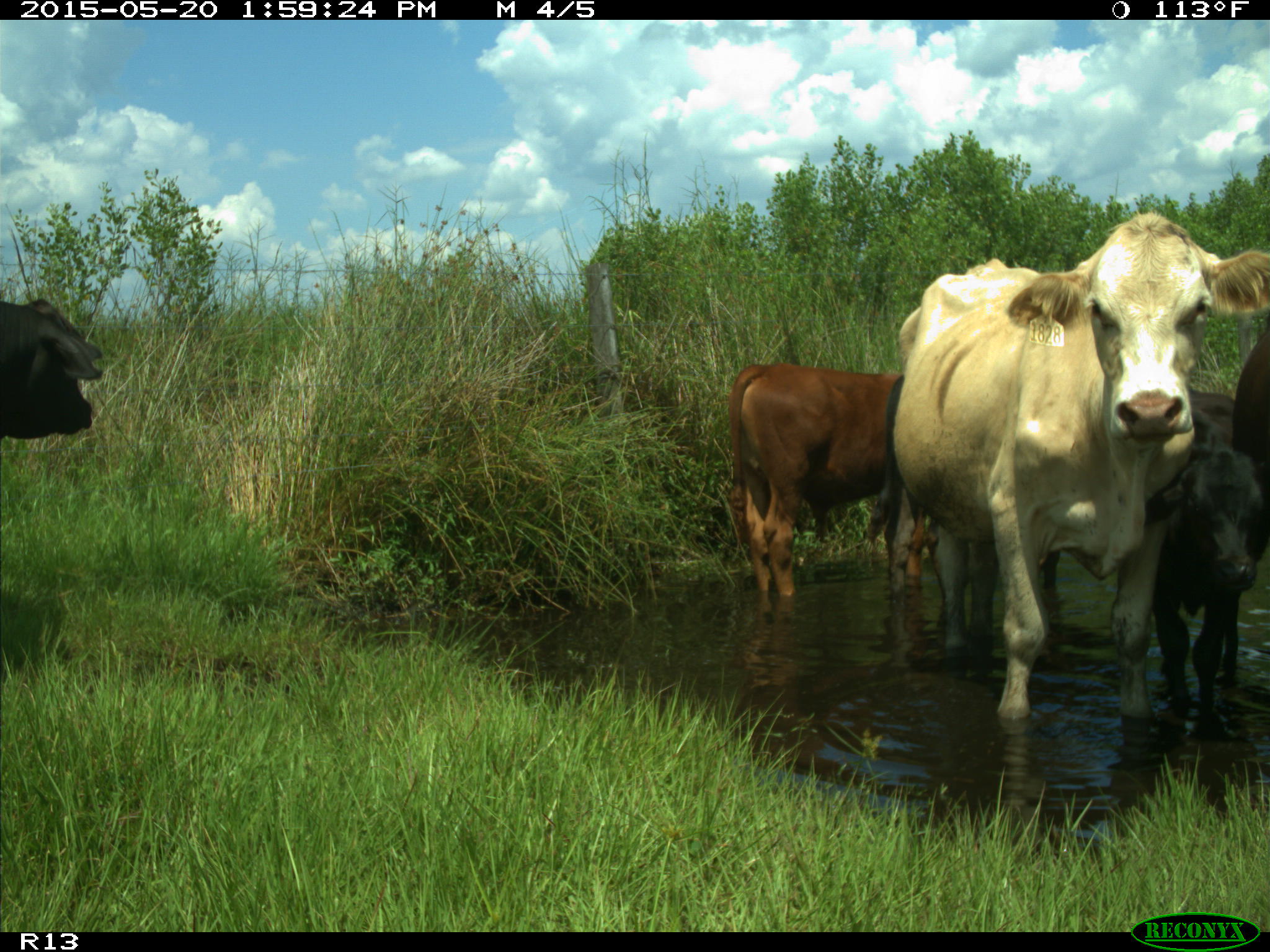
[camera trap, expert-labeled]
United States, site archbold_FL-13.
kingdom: Animalia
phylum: Chordata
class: Mammalia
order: Artiodactyla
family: Bovidae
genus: Bos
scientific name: Bos taurus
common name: domestic cow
Bos taurus (domestic cow).